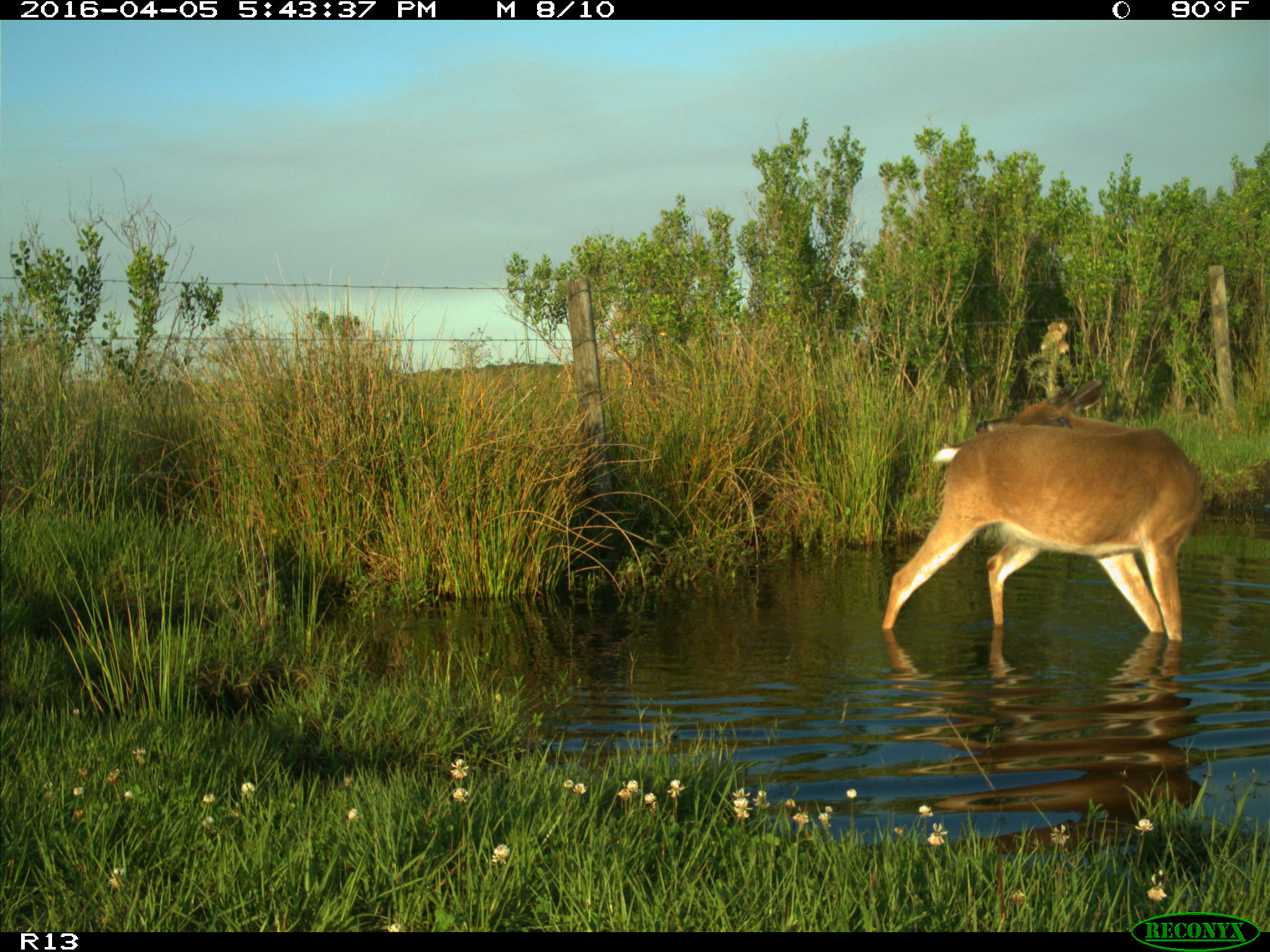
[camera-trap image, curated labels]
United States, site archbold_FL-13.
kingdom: Animalia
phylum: Chordata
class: Mammalia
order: Artiodactyla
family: Cervidae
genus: Odocoileus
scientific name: Odocoileus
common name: deer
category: unidentified deer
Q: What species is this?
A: Unidentified deer (deer) (Odocoileus).